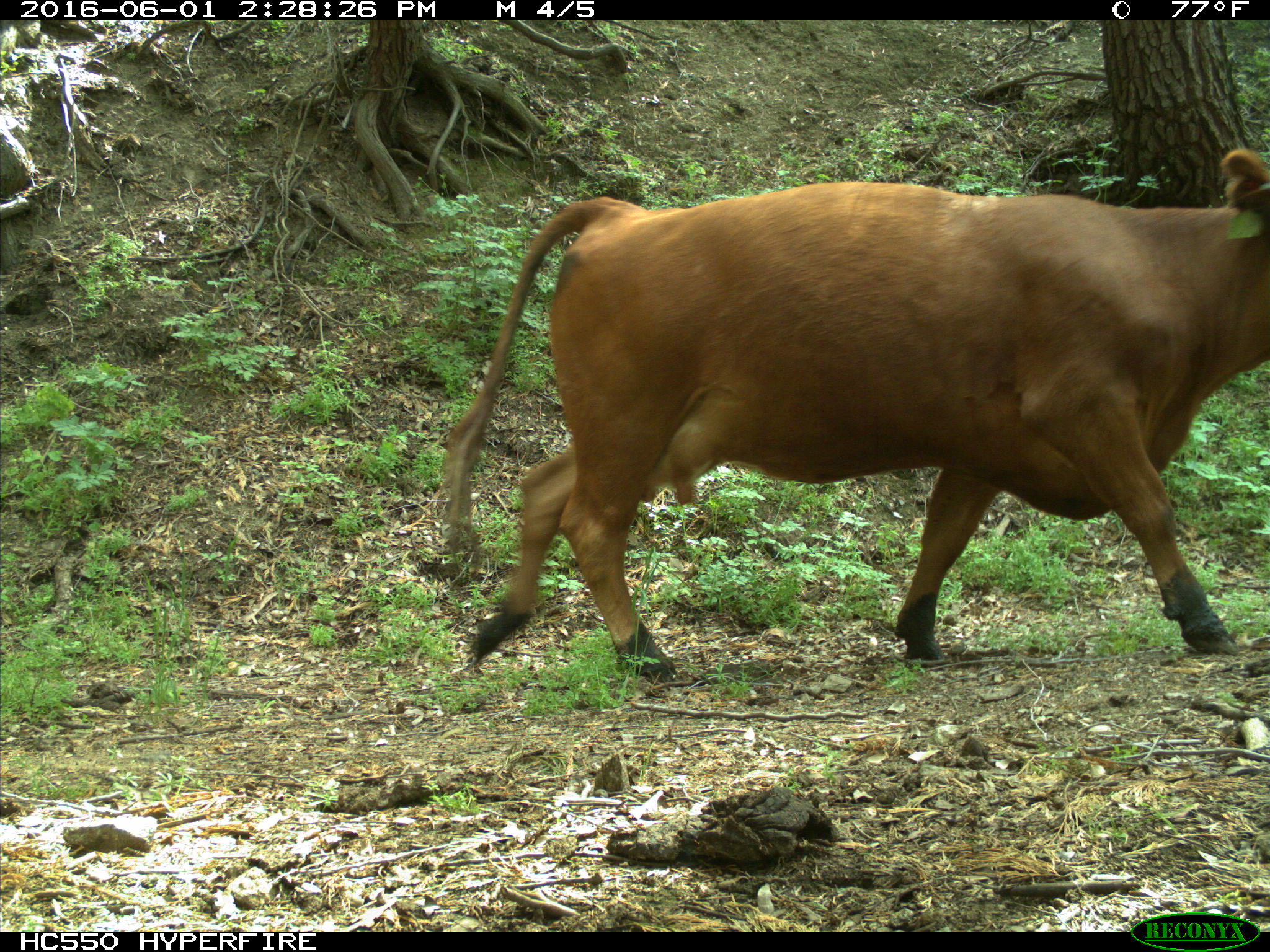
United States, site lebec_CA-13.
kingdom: Animalia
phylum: Chordata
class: Mammalia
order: Artiodactyla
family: Bovidae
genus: Bos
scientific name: Bos taurus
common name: domestic cow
Bos taurus (domestic cow).